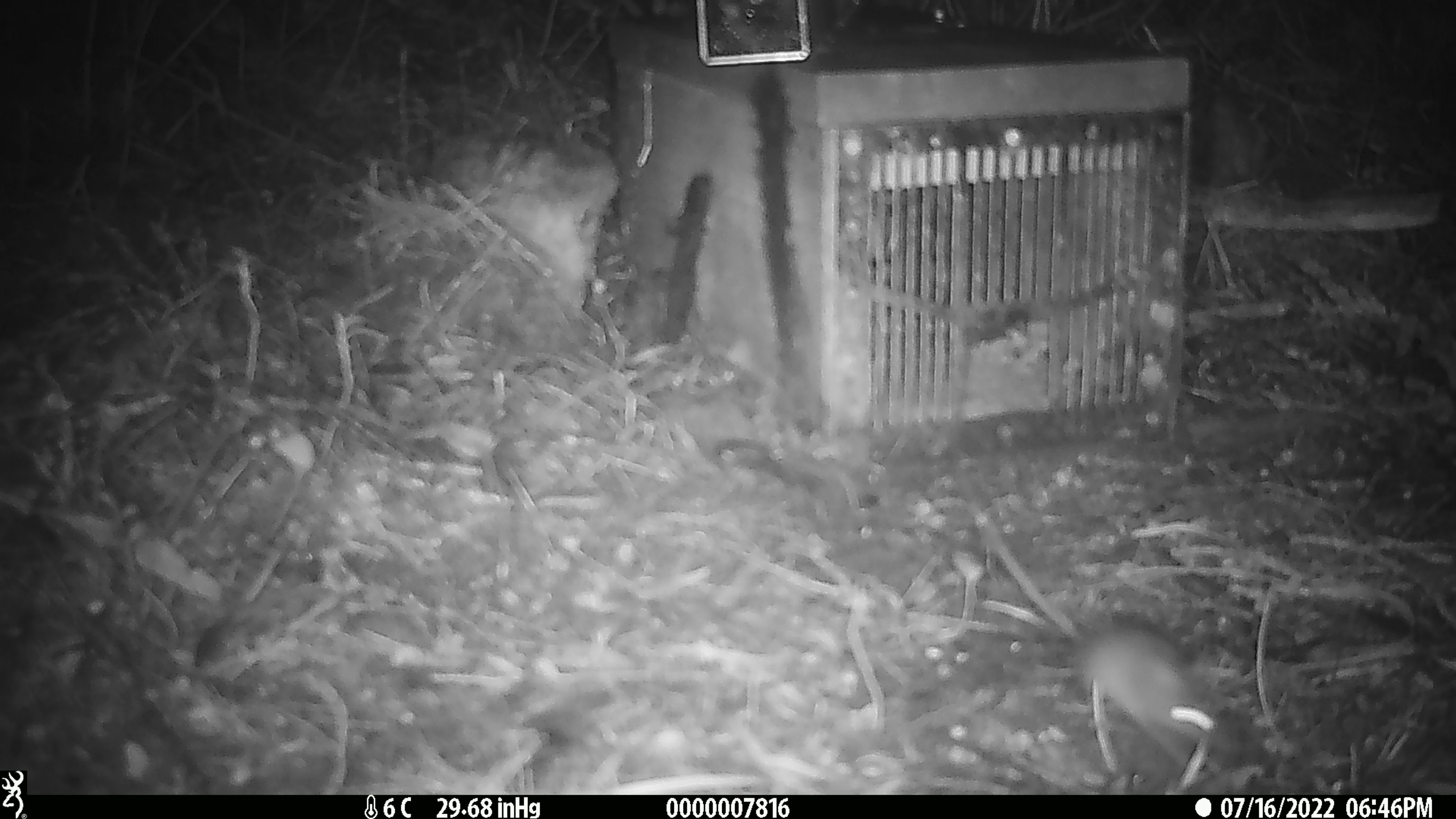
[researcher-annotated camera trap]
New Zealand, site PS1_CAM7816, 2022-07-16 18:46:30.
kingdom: Animalia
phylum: Chordata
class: Mammalia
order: Rodentia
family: Muridae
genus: Mus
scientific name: Mus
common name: mouse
Mouse (Mus).